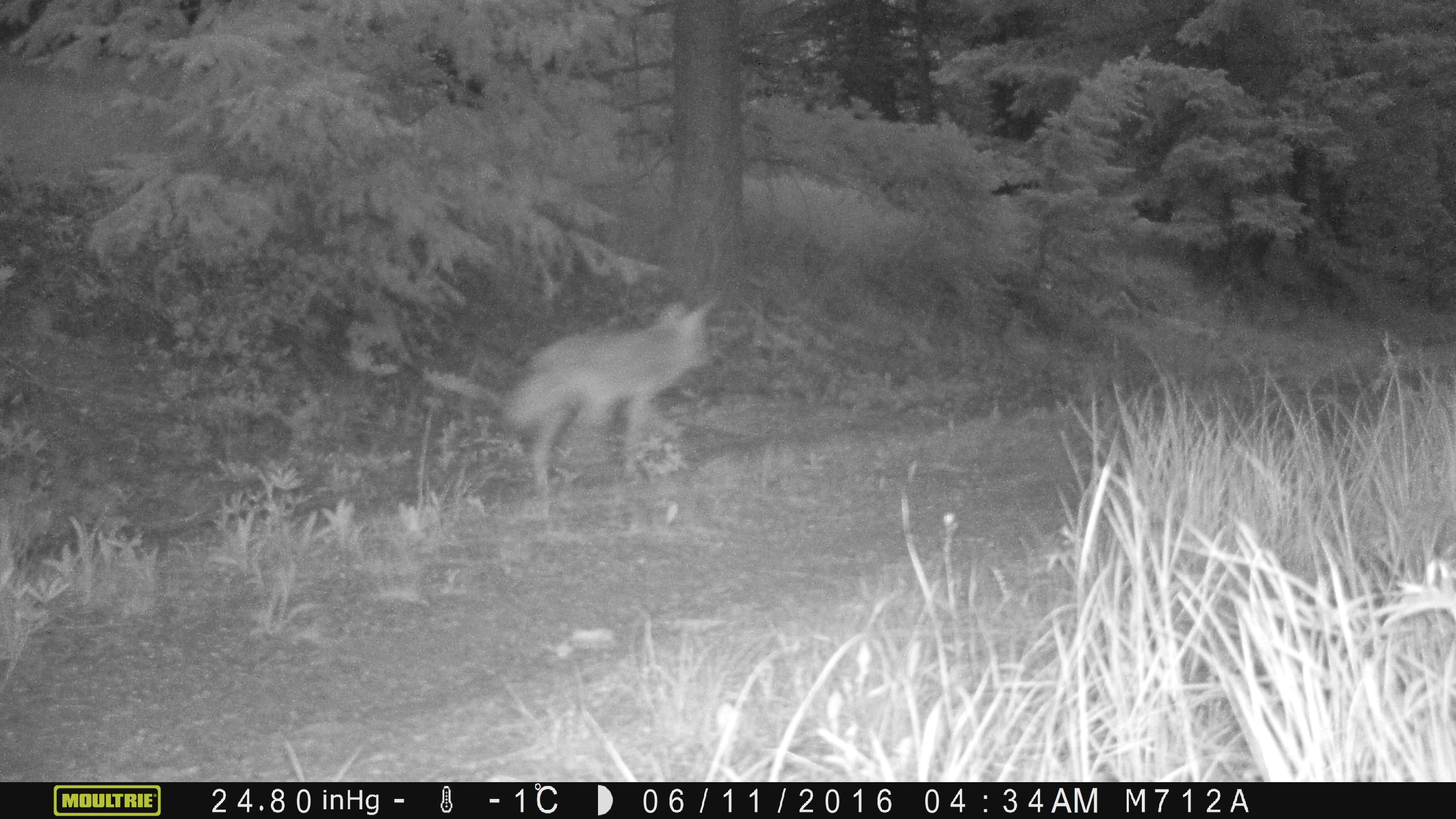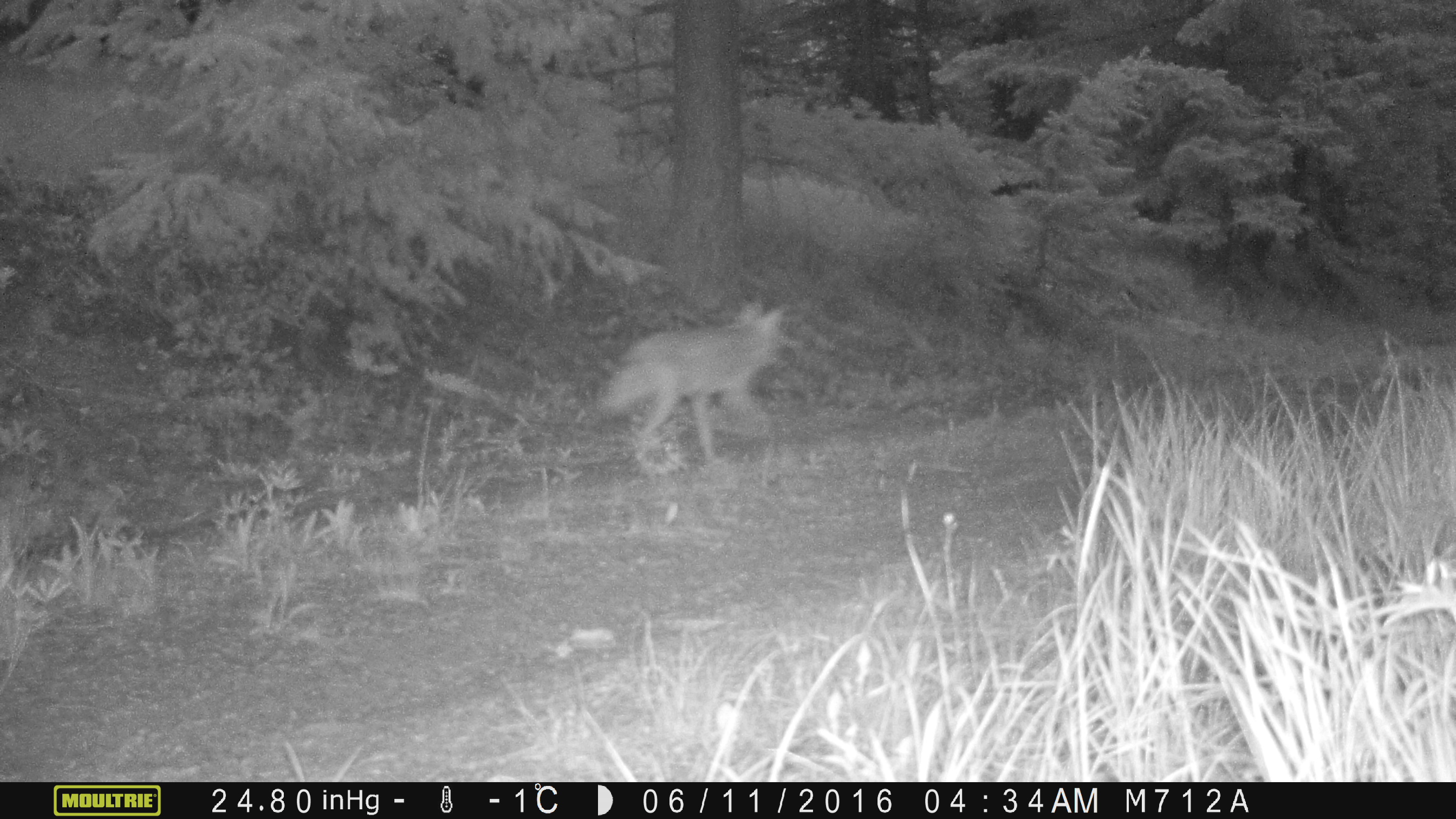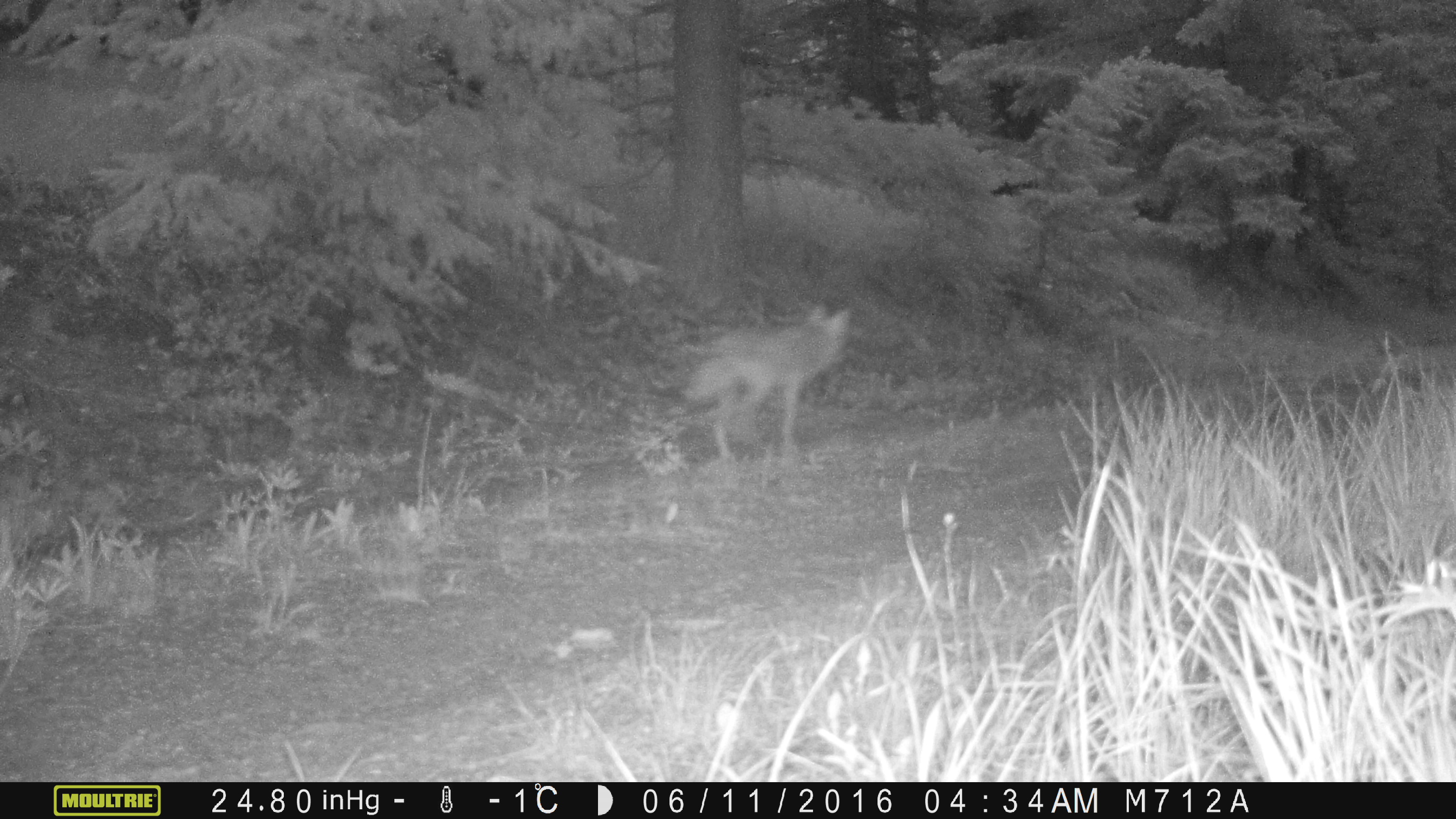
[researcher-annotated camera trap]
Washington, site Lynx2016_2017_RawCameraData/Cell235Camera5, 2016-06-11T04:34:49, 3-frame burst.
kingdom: Animalia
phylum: Chordata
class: Mammalia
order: Carnivora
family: Canidae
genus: Canis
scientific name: Canis latrans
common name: coyote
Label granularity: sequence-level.